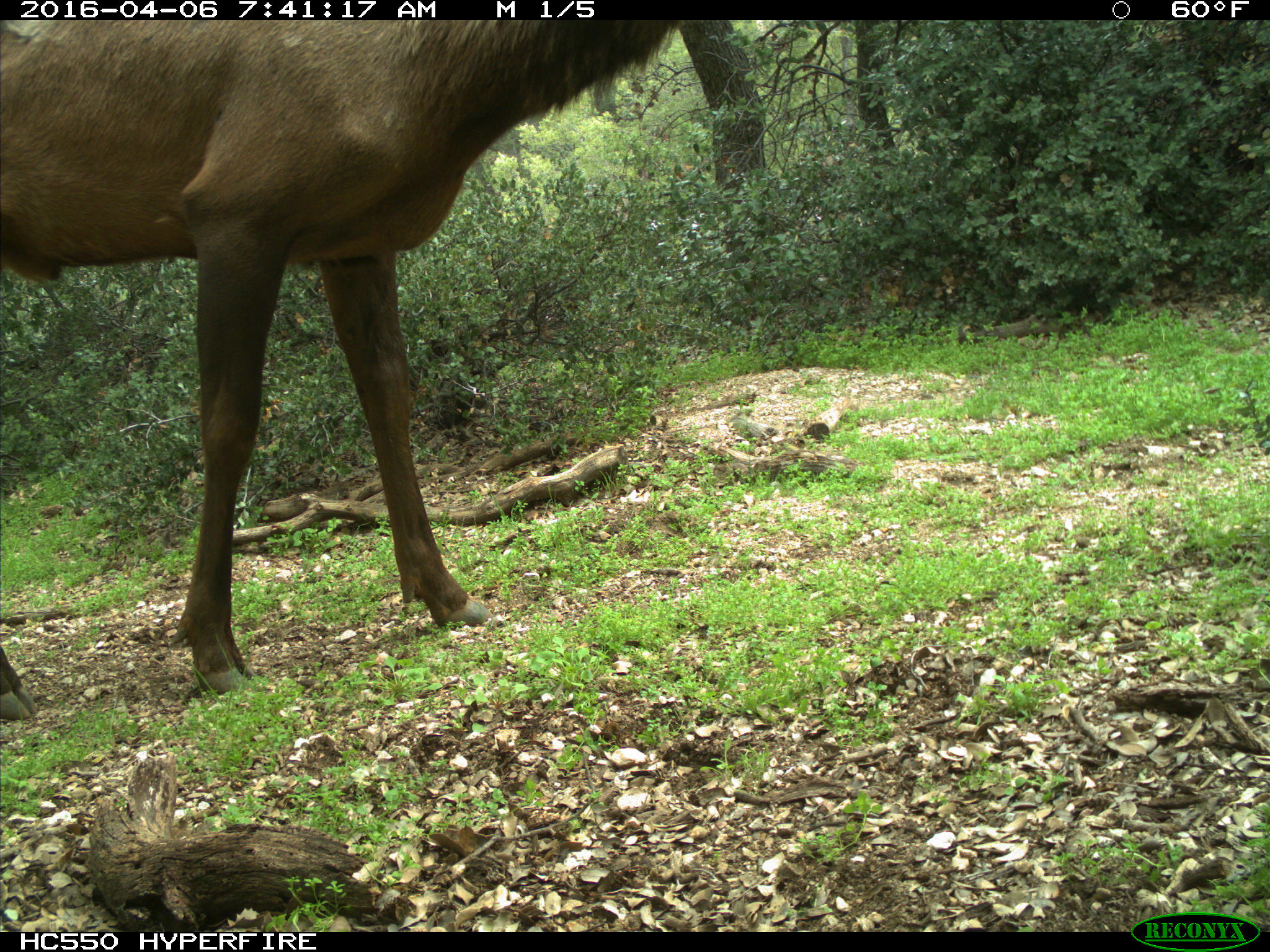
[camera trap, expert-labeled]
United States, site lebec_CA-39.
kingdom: Animalia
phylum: Chordata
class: Mammalia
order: Artiodactyla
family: Cervidae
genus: Cervus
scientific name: Cervus canadensis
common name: elk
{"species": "Cervus canadensis (elk)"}